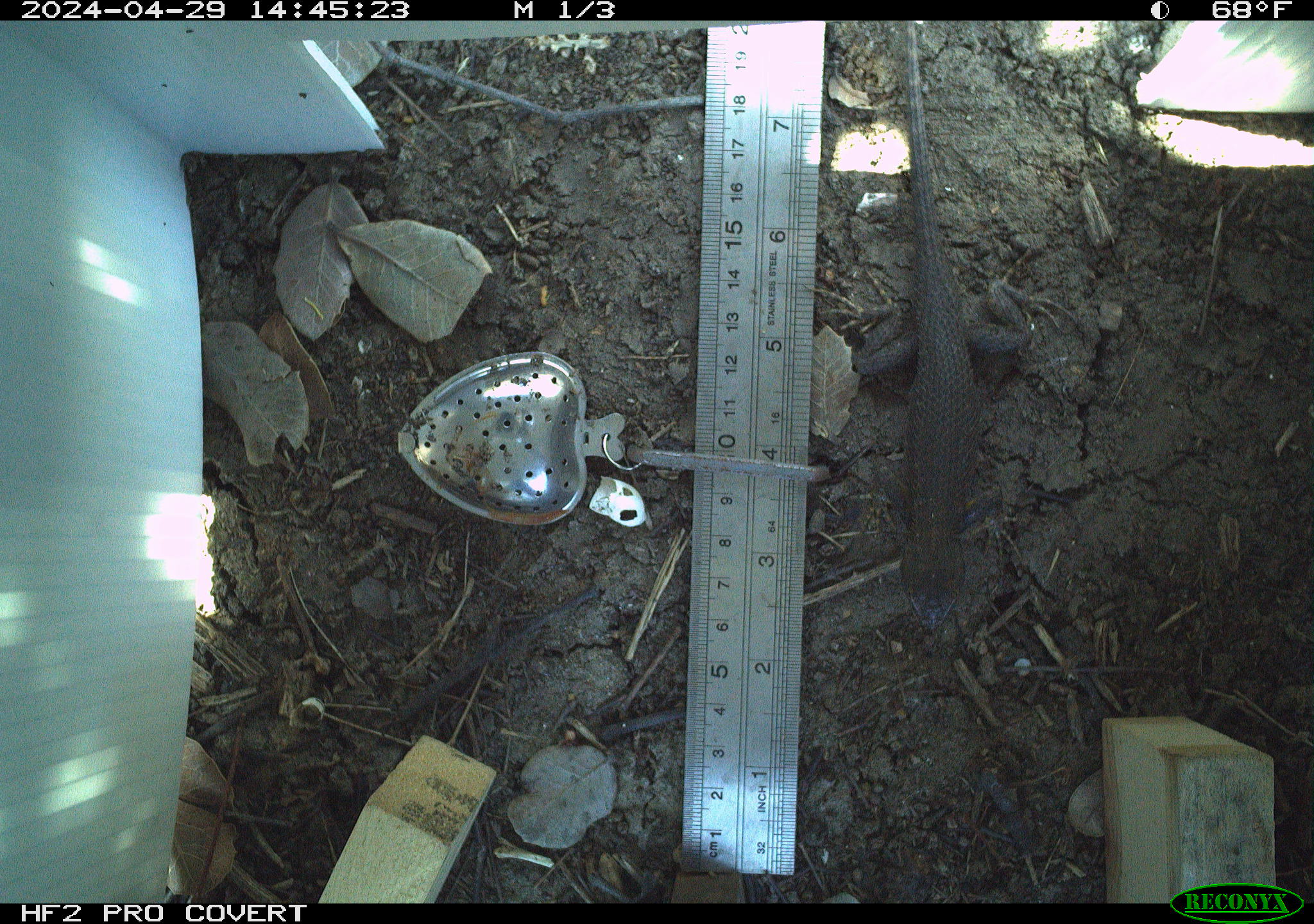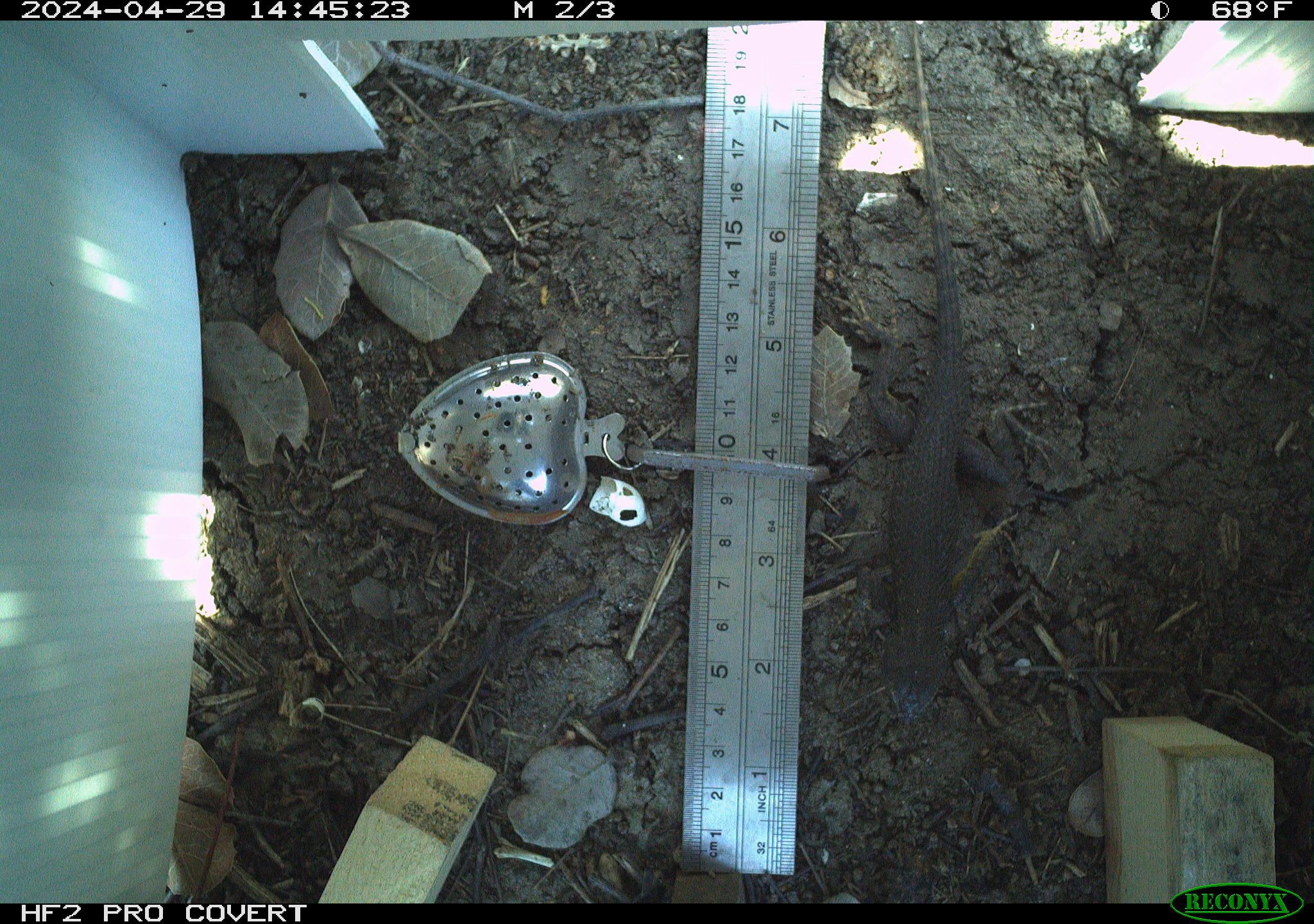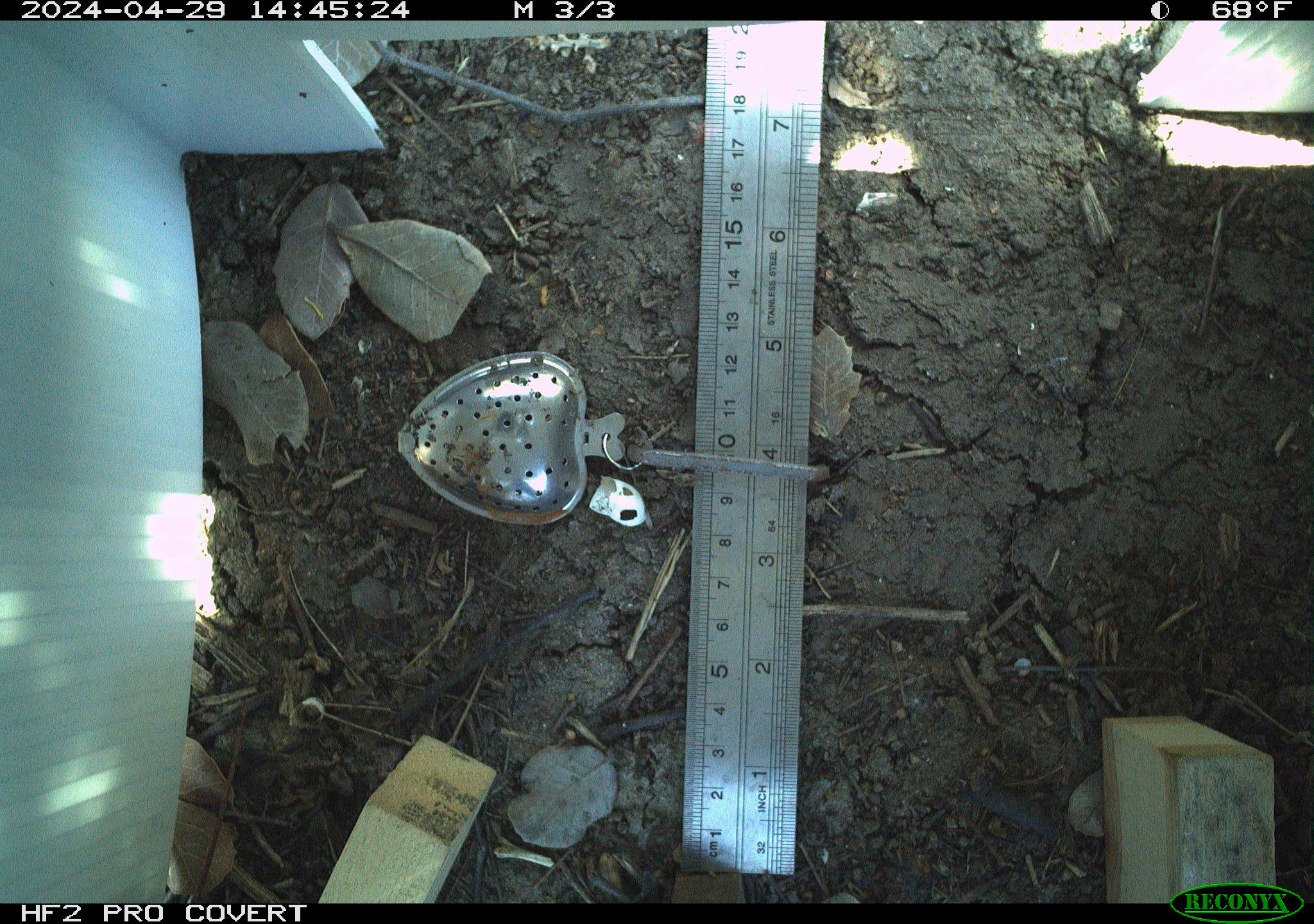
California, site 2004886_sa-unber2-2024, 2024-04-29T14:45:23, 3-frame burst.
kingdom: Animalia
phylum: Chordata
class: Reptilia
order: Squamata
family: Phrynosomatidae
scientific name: Phrynosomatidae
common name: phrynosomatid lizards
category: phrynosomatidae family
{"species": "phrynosomatidae family (phrynosomatid lizards) (Phrynosomatidae)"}